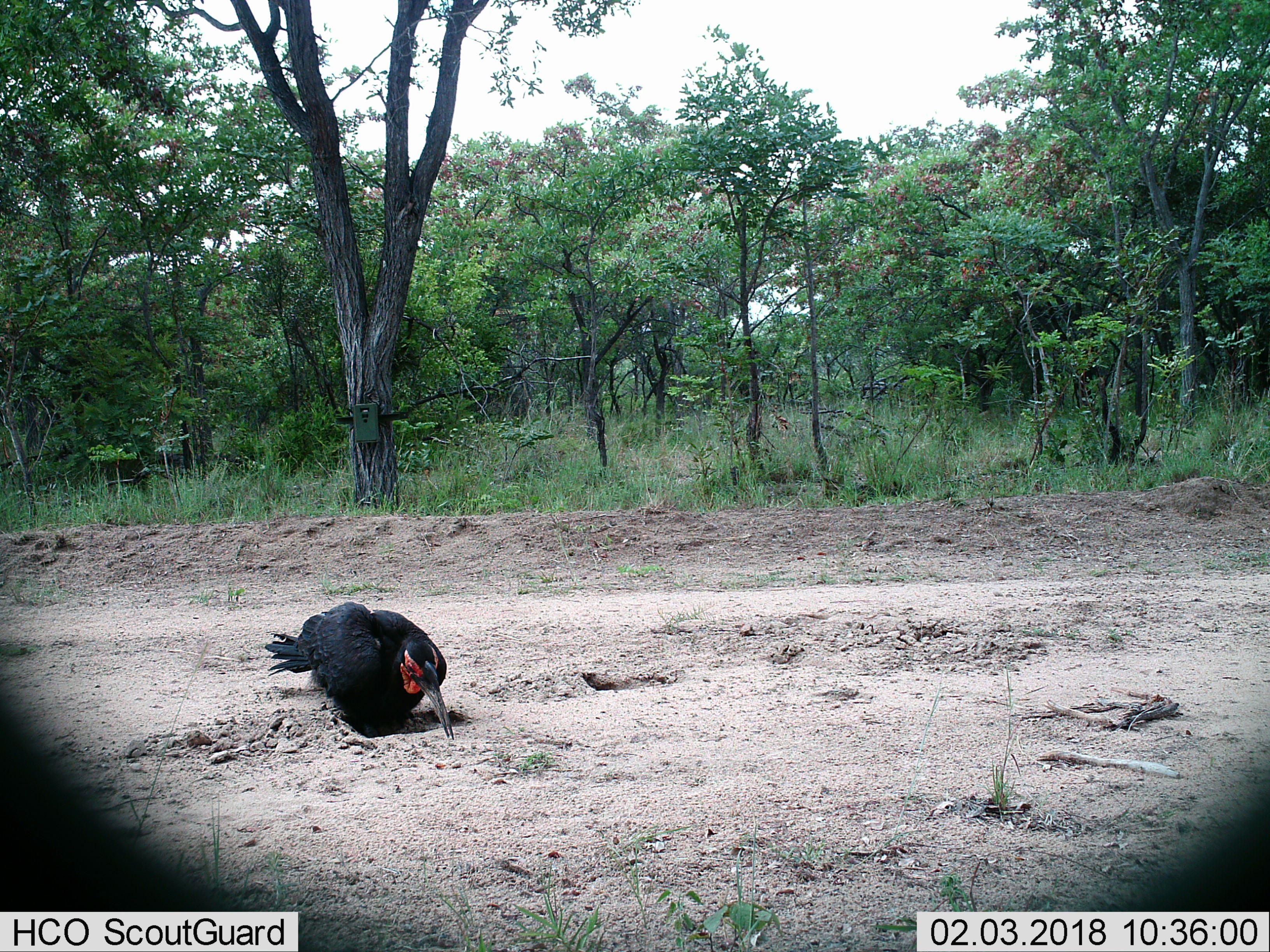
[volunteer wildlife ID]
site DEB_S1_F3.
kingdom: Animalia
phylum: Chordata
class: Aves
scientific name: Aves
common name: bird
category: birdother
Birdother (bird) (Aves), count 1. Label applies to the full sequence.